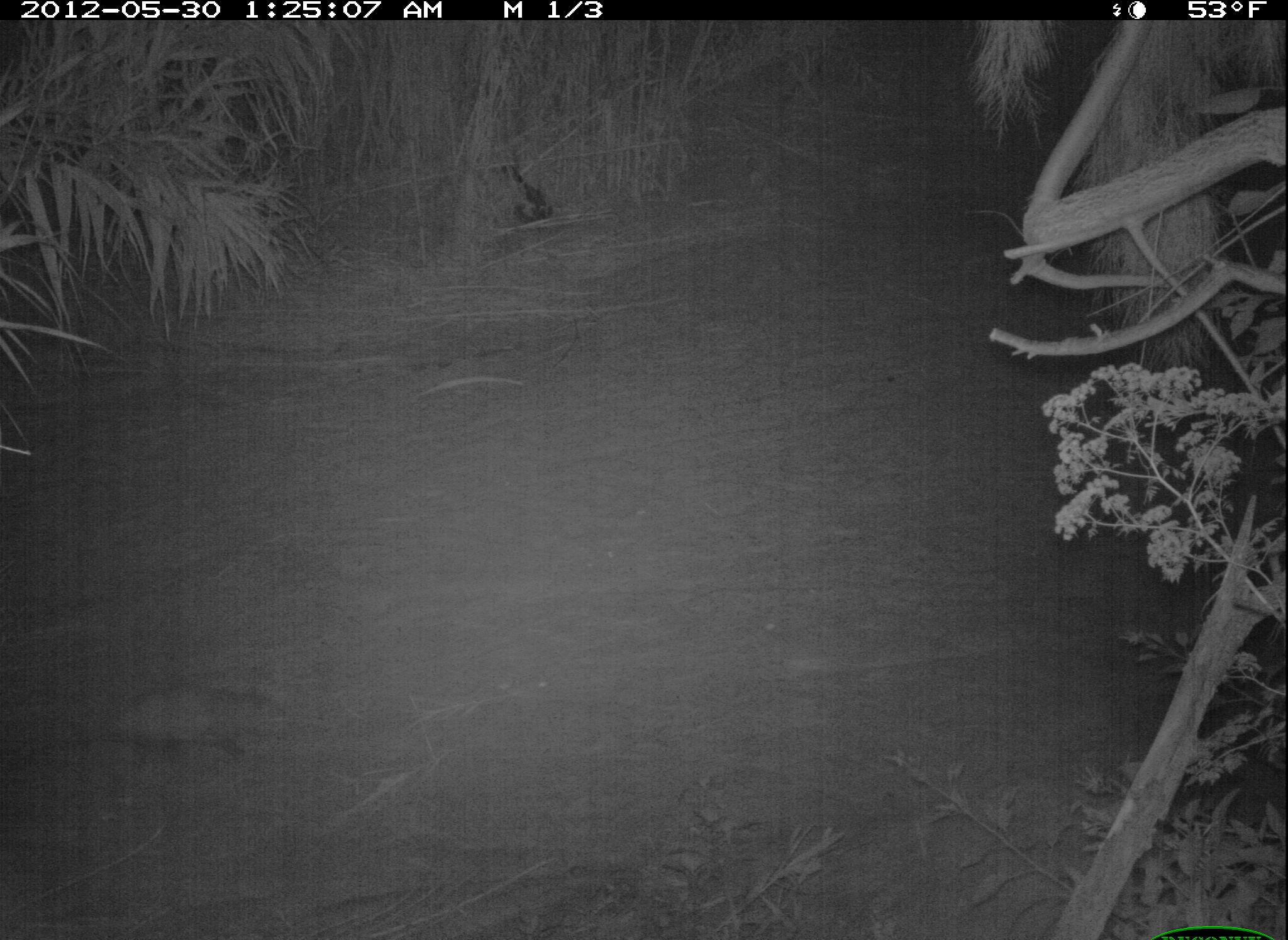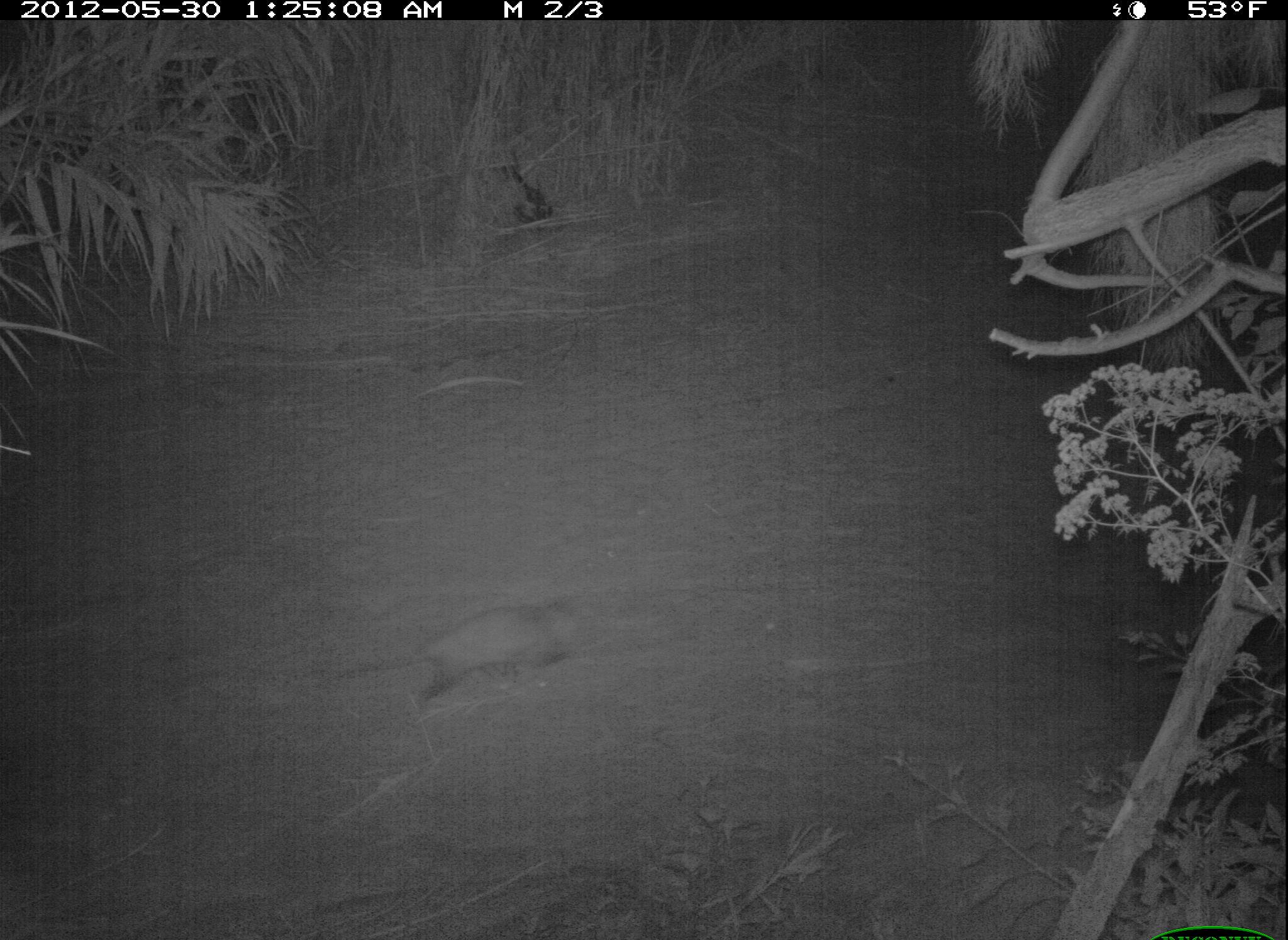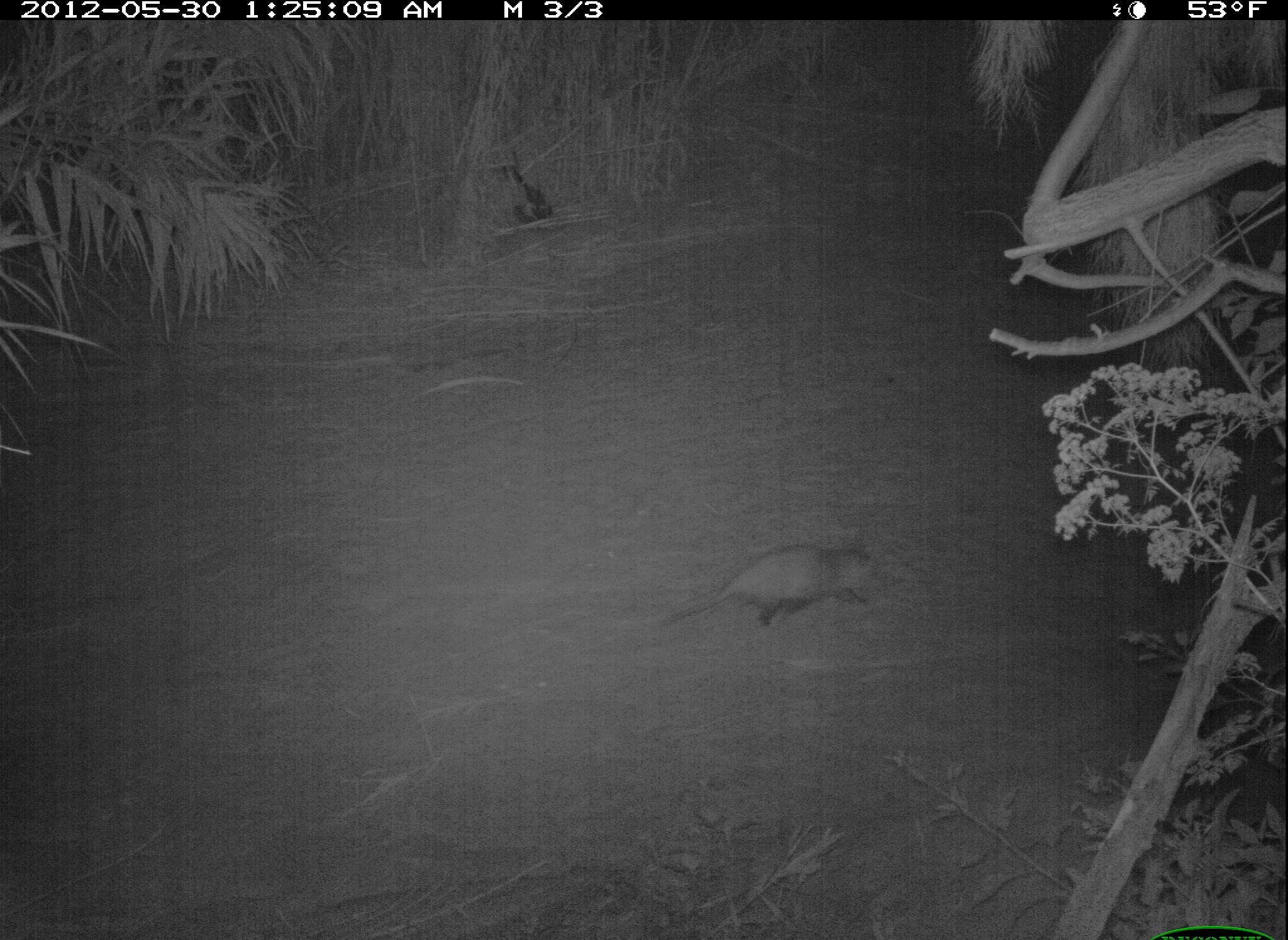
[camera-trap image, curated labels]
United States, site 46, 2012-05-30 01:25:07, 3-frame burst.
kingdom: Animalia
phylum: Chordata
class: Mammalia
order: Didelphimorphia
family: Didelphidae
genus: Didelphis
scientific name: Didelphis virginiana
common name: virginia opossum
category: opossum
Opossum (virginia opossum) (Didelphis virginiana).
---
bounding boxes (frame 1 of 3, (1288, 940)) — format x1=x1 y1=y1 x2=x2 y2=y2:
opossum: x1=37 y1=678 x2=303 y2=781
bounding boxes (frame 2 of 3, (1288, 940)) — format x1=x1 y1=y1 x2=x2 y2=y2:
opossum: x1=332 y1=590 x2=607 y2=717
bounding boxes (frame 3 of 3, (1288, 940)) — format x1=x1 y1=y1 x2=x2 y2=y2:
opossum: x1=638 y1=536 x2=902 y2=638